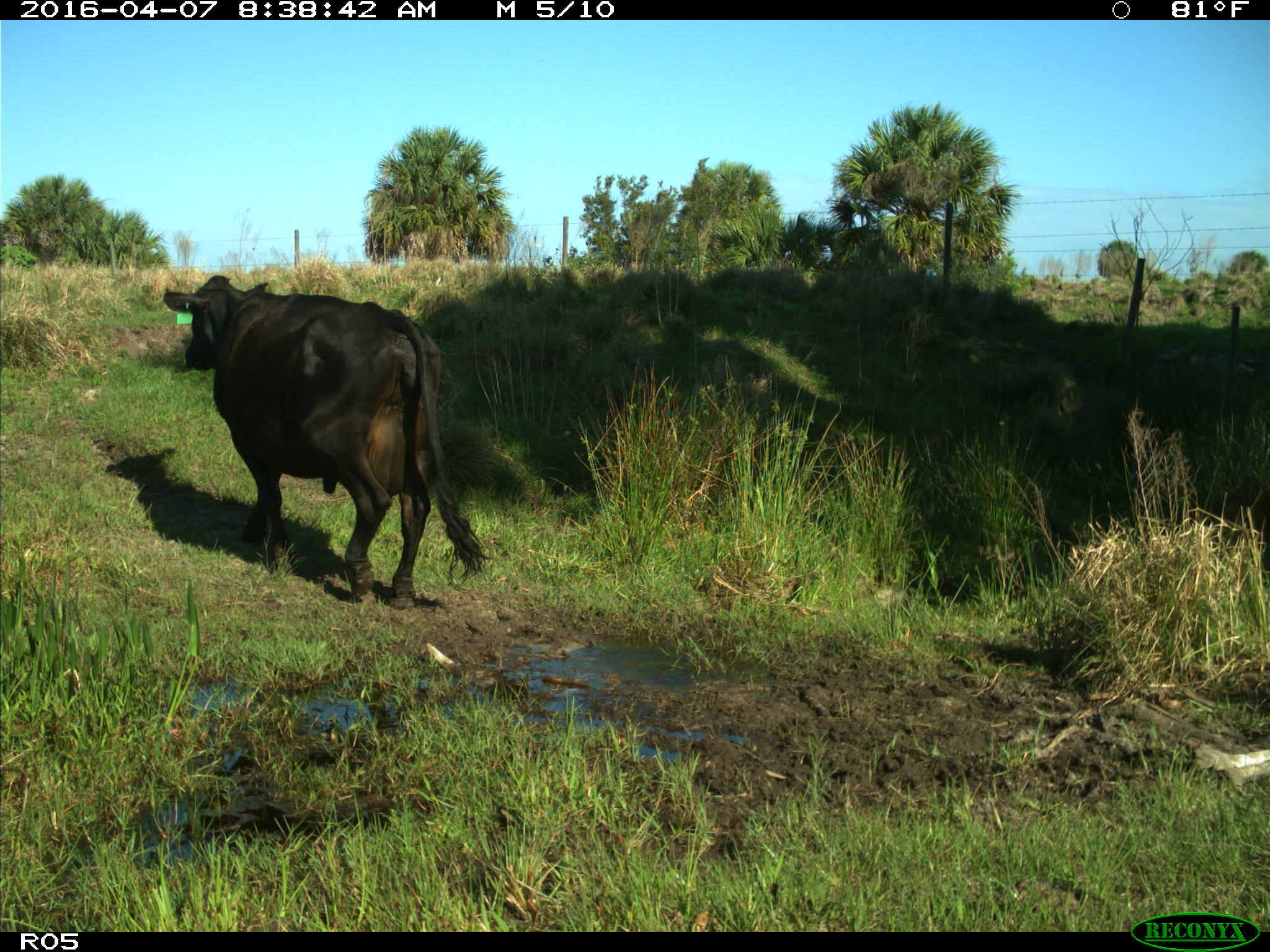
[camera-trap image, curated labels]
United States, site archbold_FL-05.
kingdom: Animalia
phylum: Chordata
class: Mammalia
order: Artiodactyla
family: Bovidae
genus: Bos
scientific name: Bos taurus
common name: domestic cow